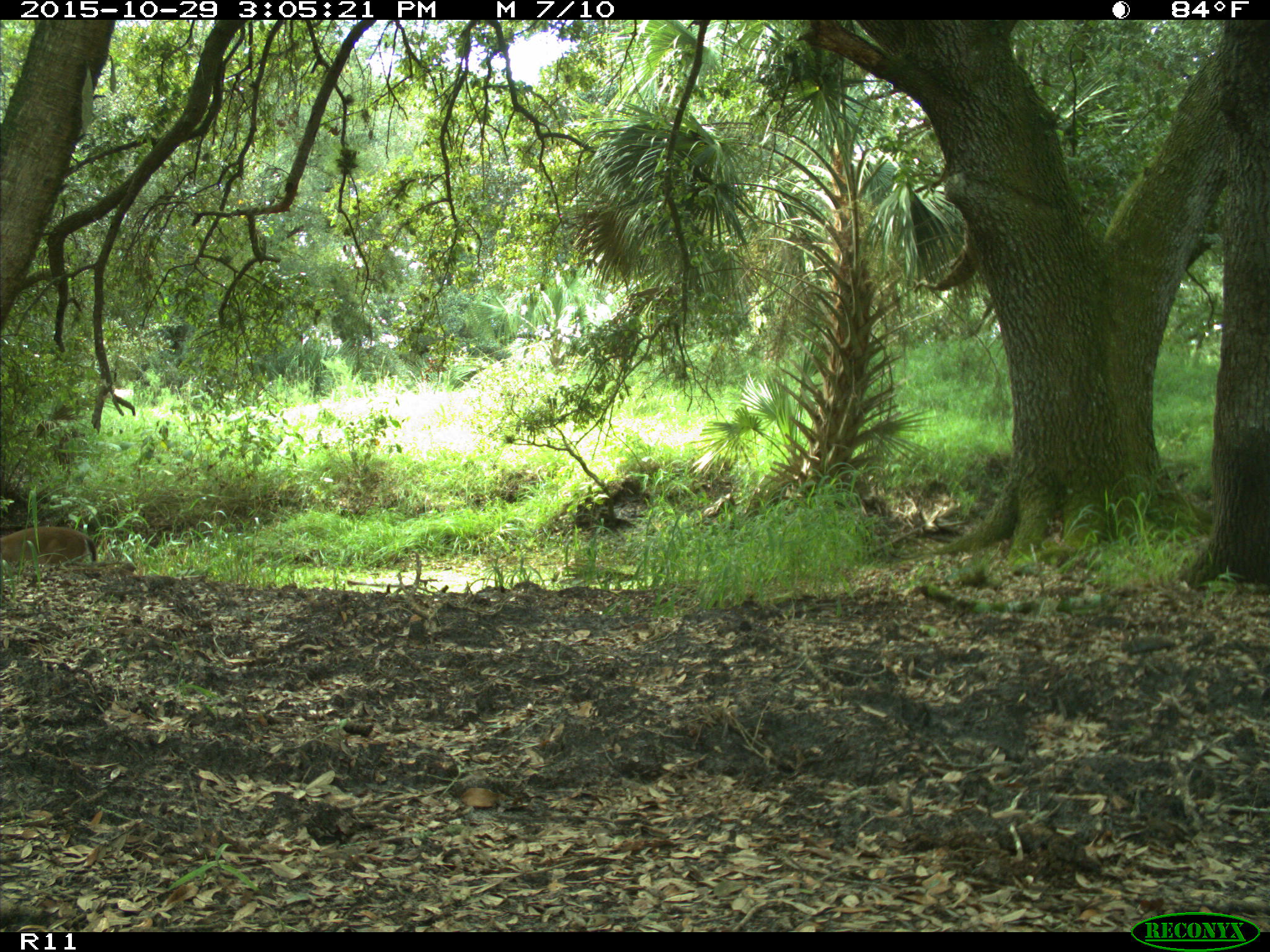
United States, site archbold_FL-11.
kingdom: Animalia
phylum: Chordata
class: Mammalia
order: Artiodactyla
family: Cervidae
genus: Odocoileus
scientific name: Odocoileus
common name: deer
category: unidentified deer